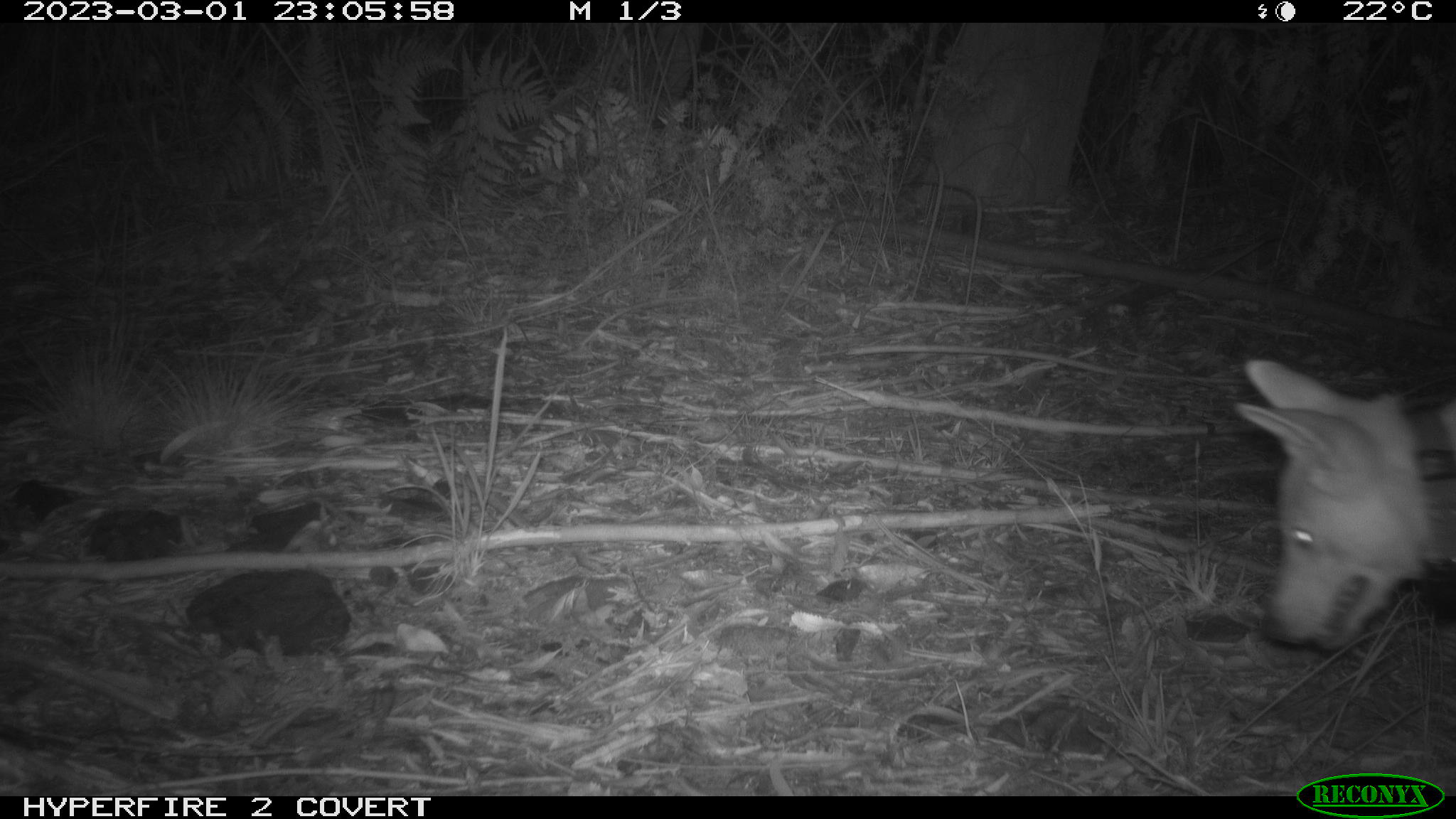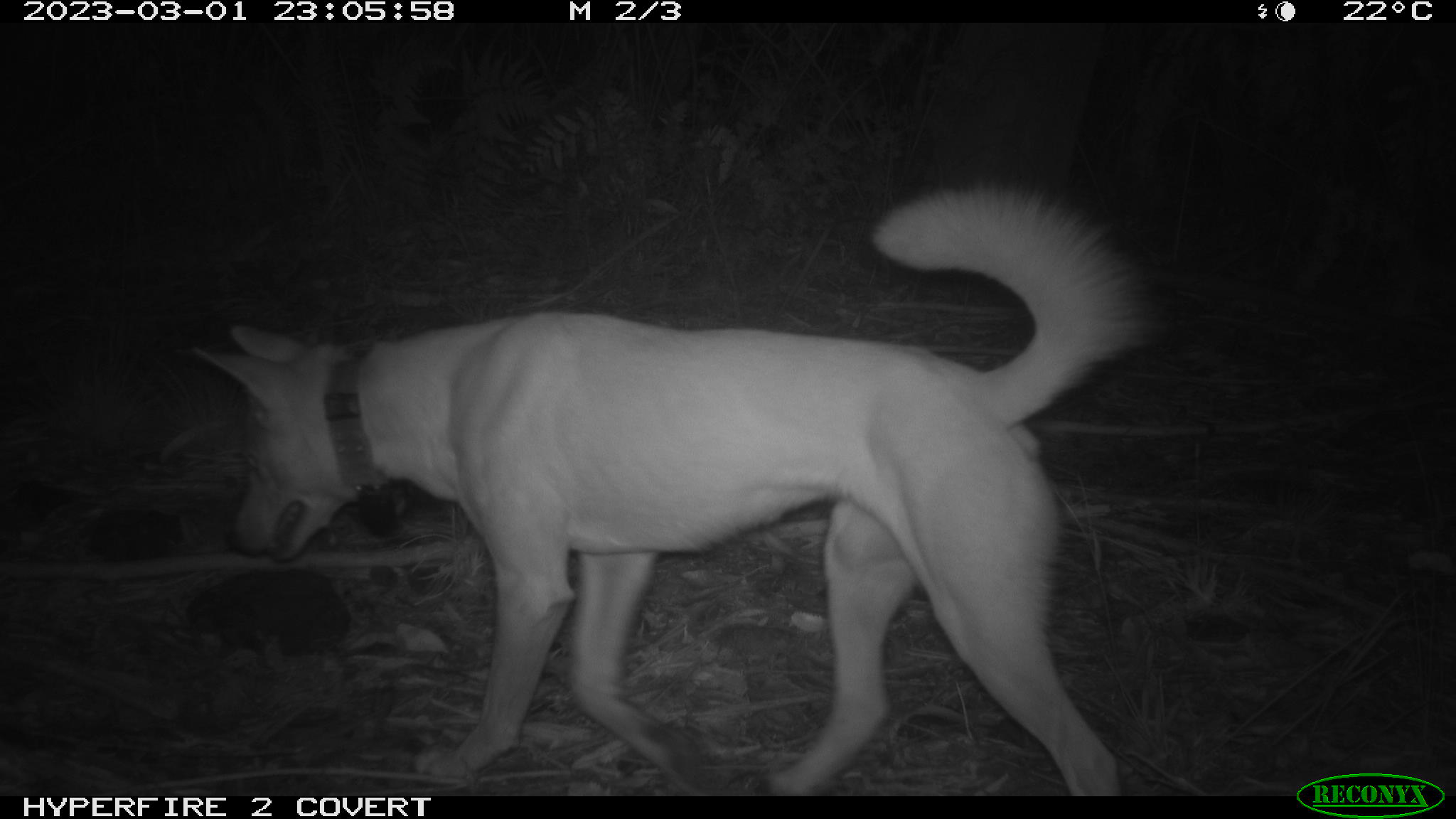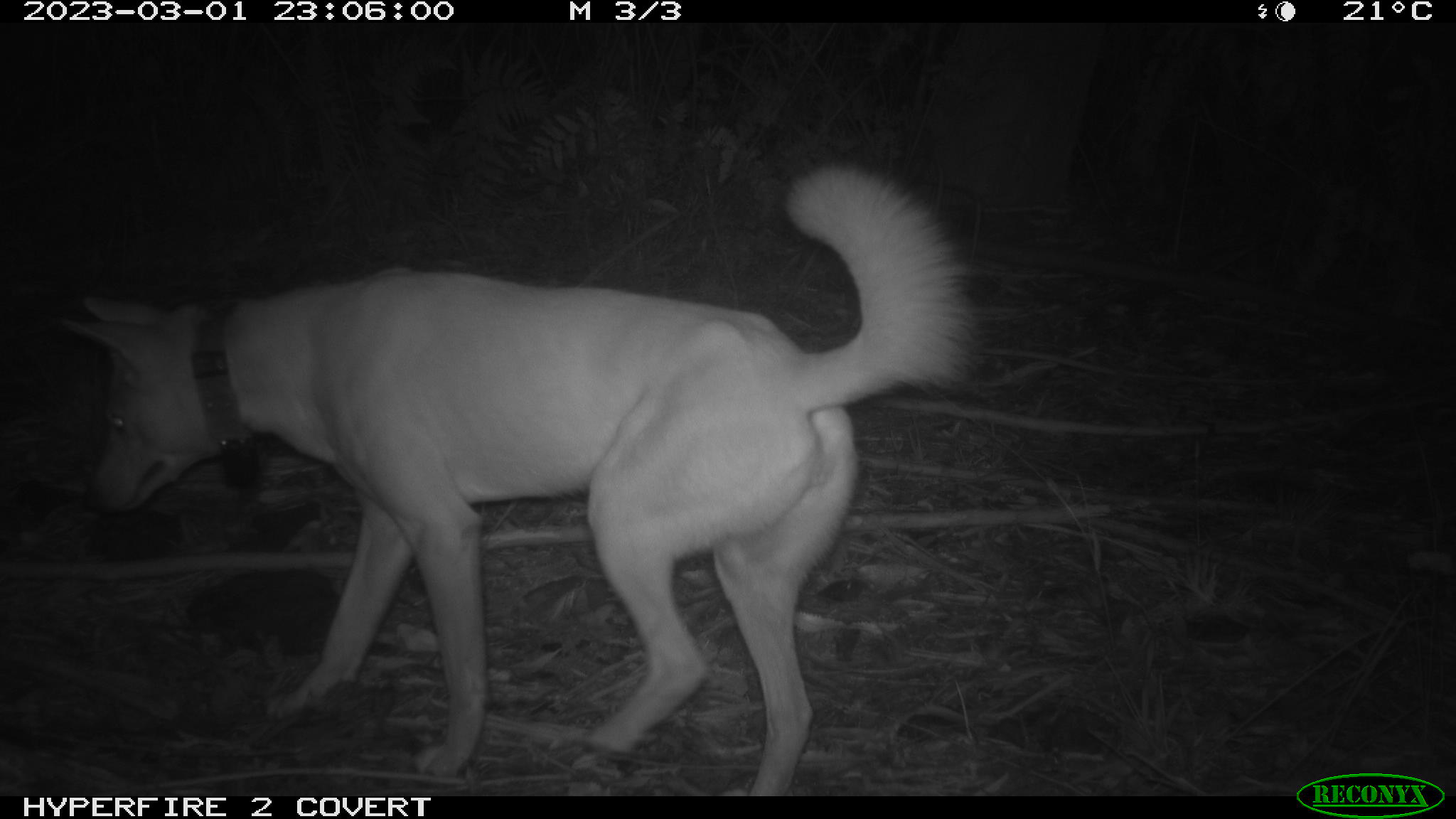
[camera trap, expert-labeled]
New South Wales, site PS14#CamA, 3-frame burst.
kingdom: Animalia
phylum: Chordata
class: Mammalia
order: Carnivora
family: Canidae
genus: Canis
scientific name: Canis familiaris dingo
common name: dingo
Dingo (Canis familiaris dingo).